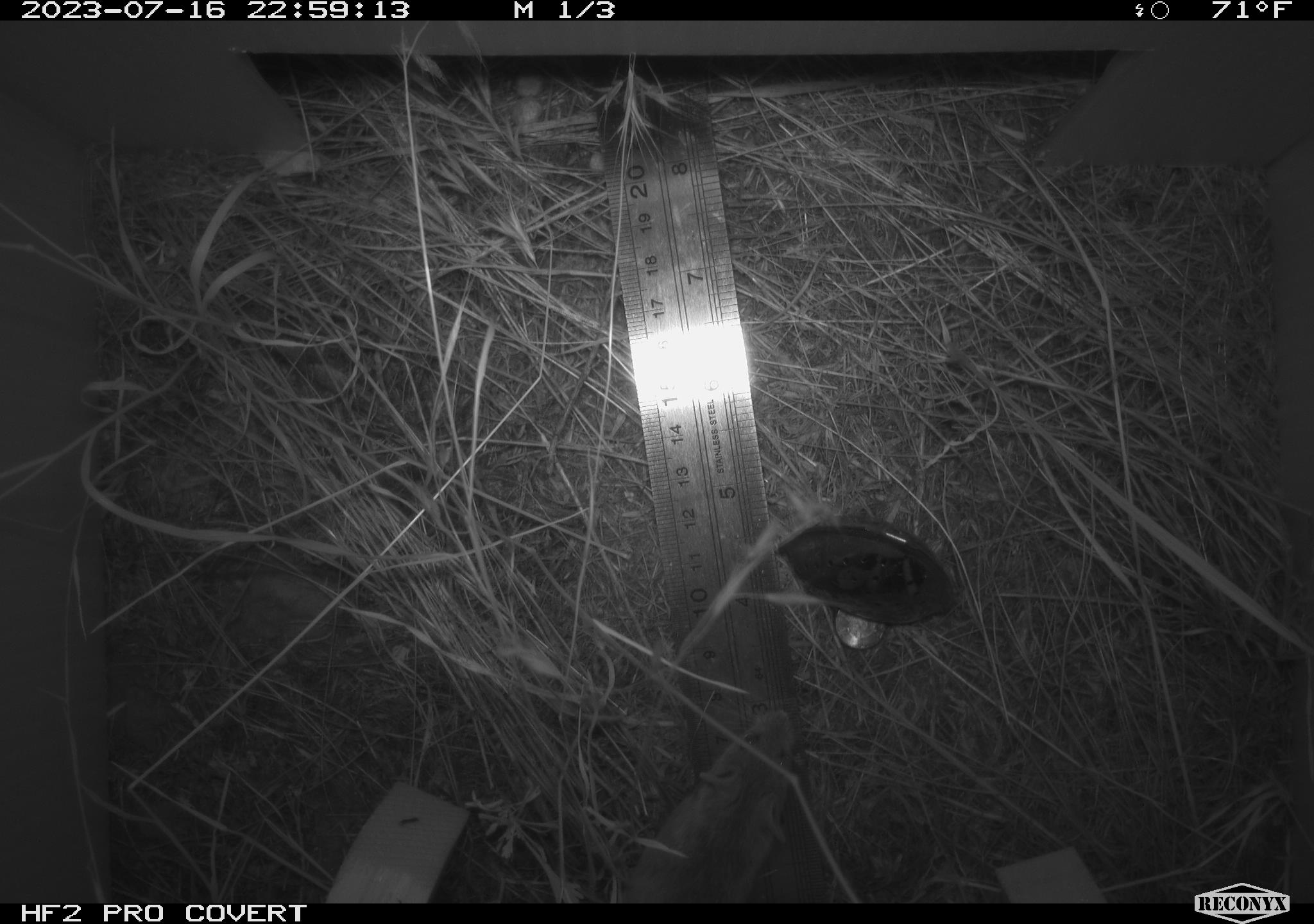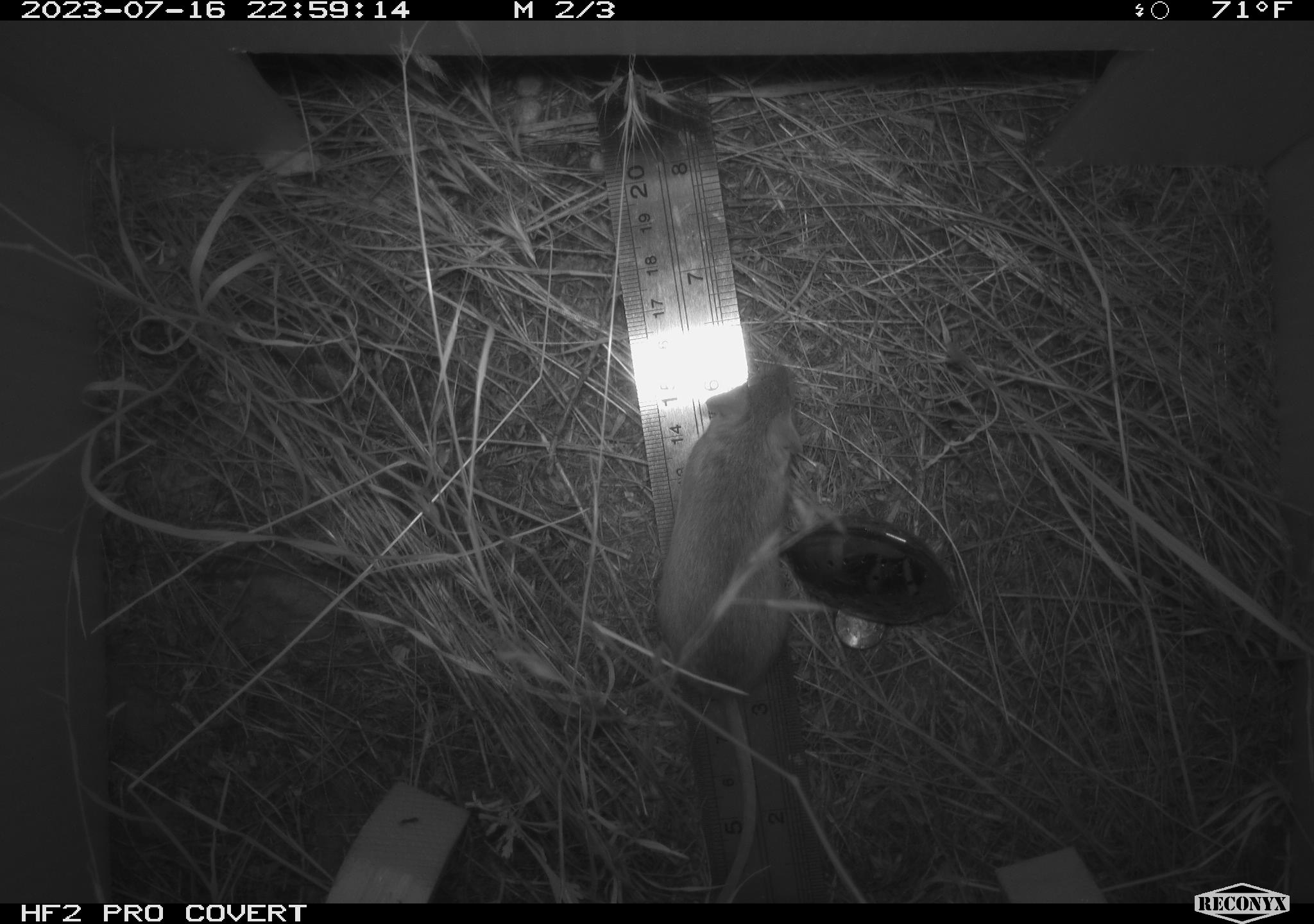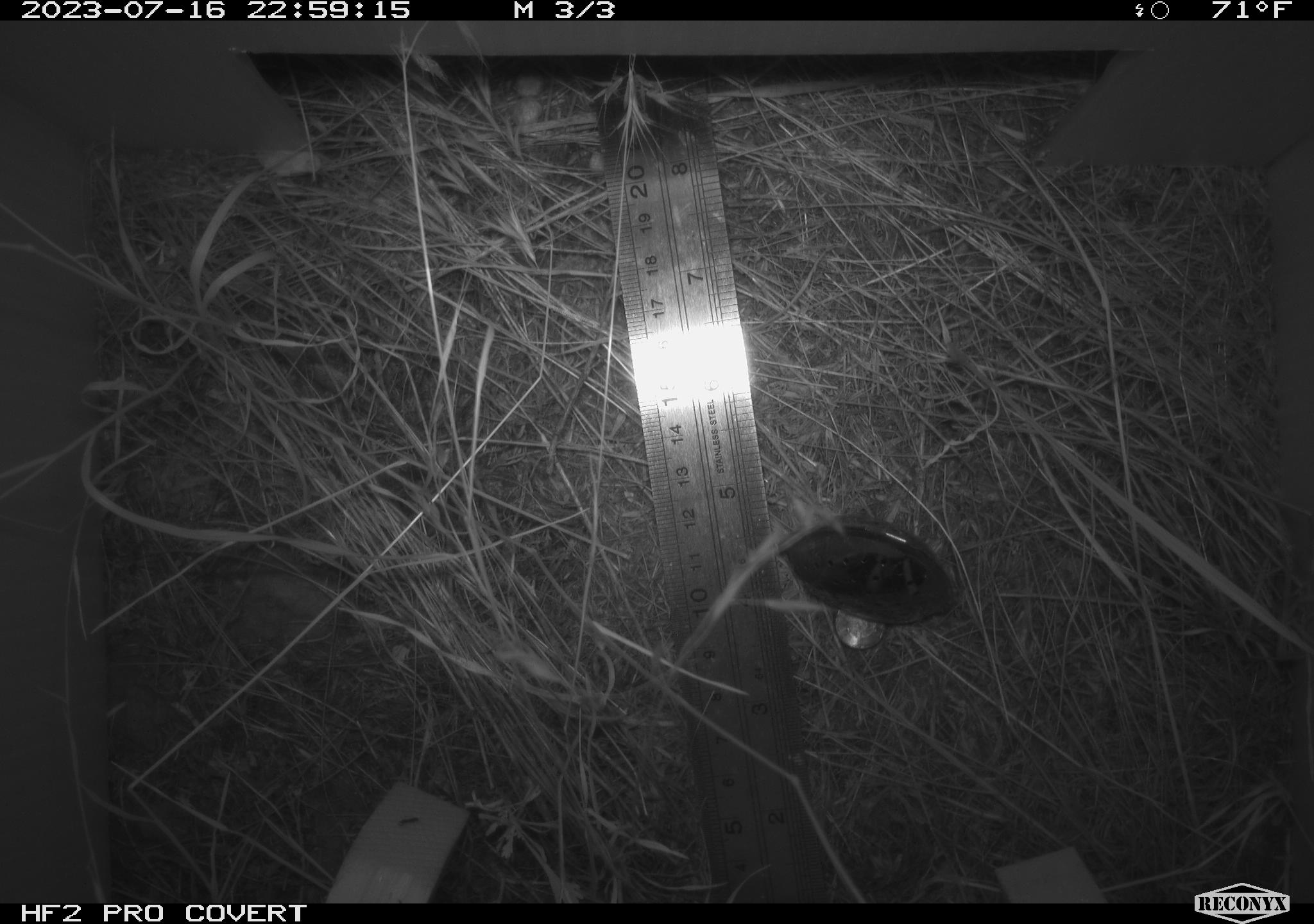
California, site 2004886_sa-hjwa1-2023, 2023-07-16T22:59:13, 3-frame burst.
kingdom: Animalia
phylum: Chordata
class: Mammalia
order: Rodentia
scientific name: Rodentia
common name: mouse species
Mouse species (Rodentia).